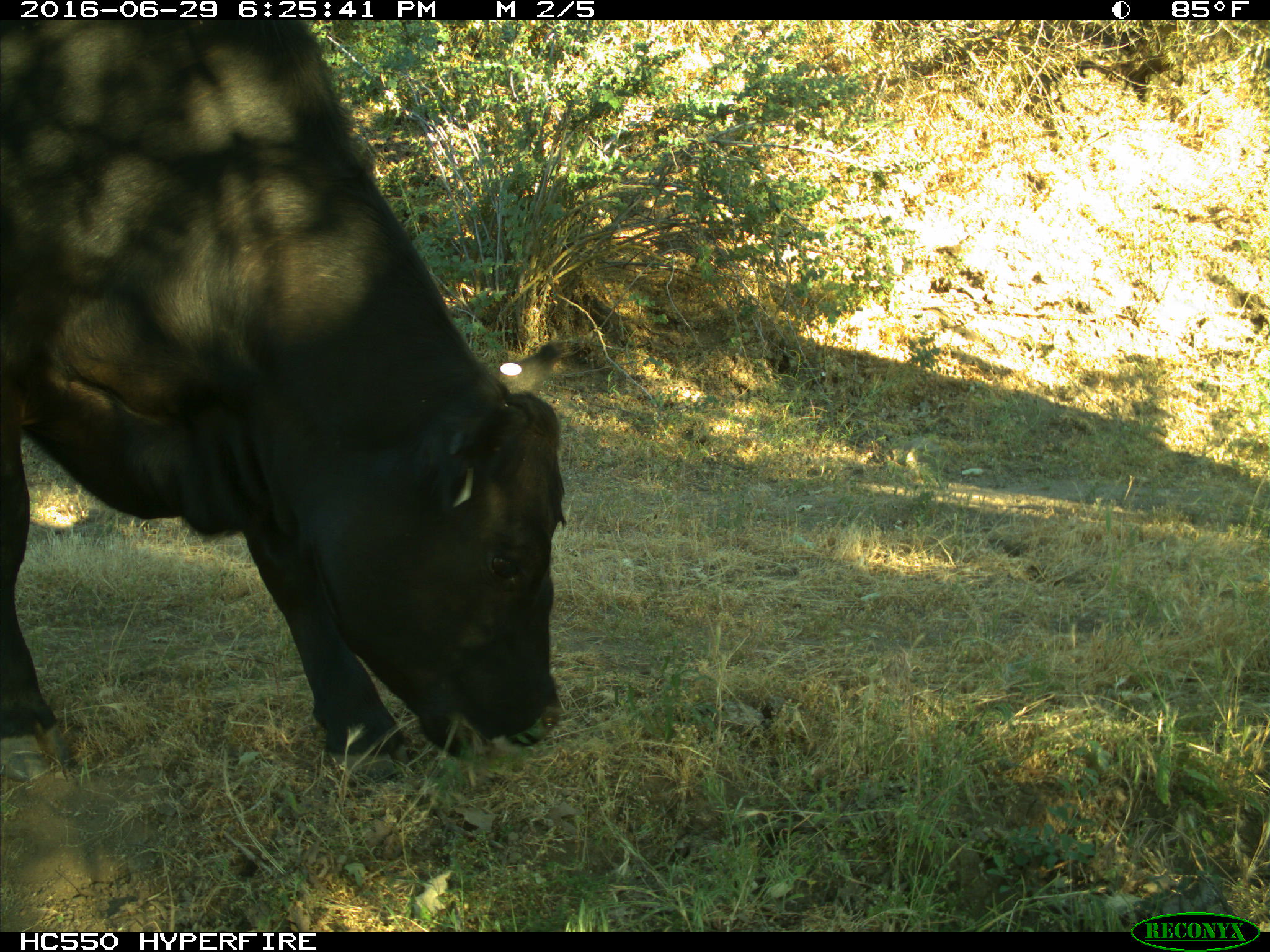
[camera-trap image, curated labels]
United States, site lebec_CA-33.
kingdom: Animalia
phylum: Chordata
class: Mammalia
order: Artiodactyla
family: Bovidae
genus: Bos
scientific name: Bos taurus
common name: domestic cow